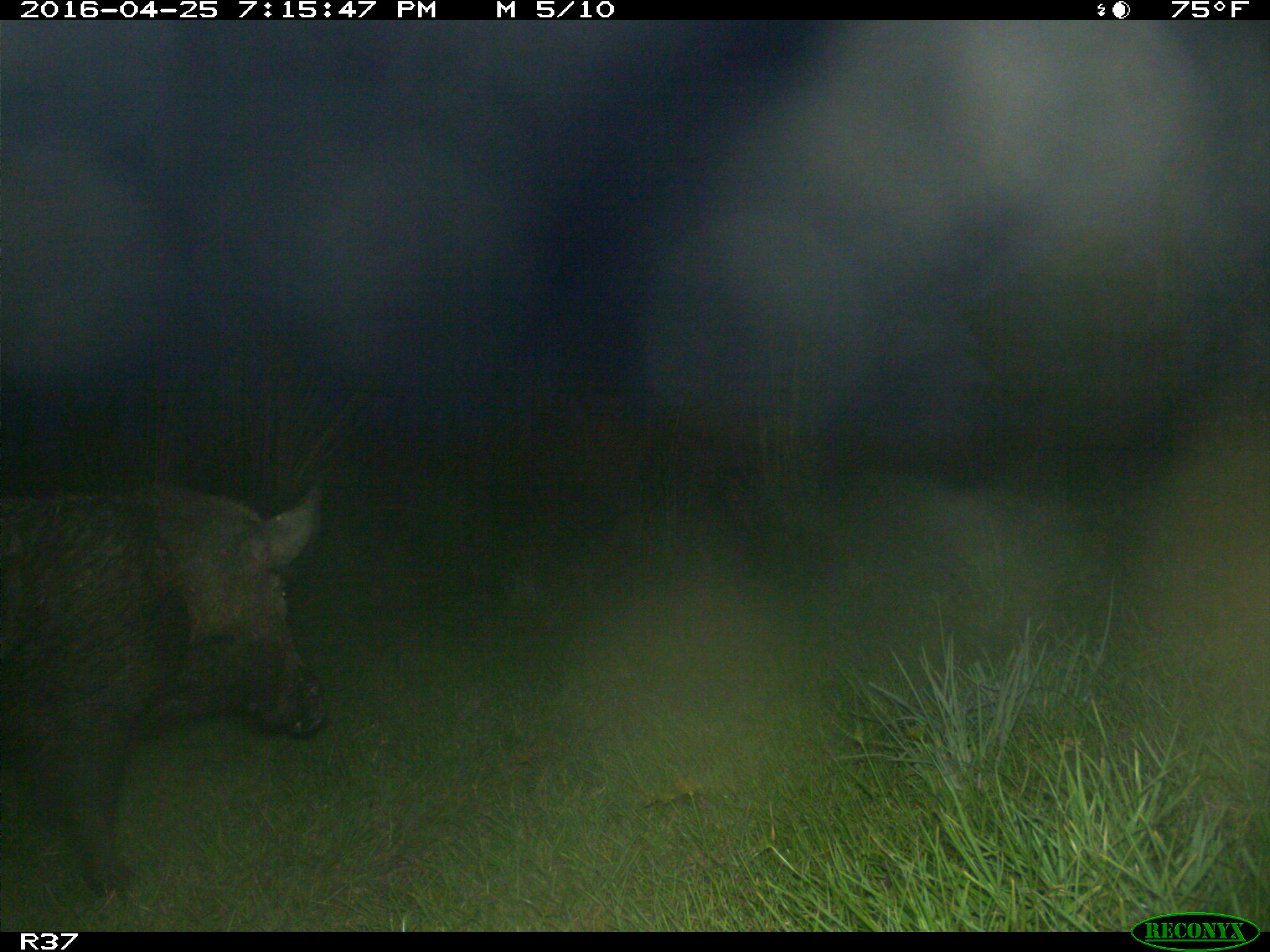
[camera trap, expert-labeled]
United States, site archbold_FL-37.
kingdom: Animalia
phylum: Chordata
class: Mammalia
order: Artiodactyla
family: Suidae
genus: Sus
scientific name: Sus scrofa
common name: wild boar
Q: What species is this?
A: Sus scrofa (wild boar).